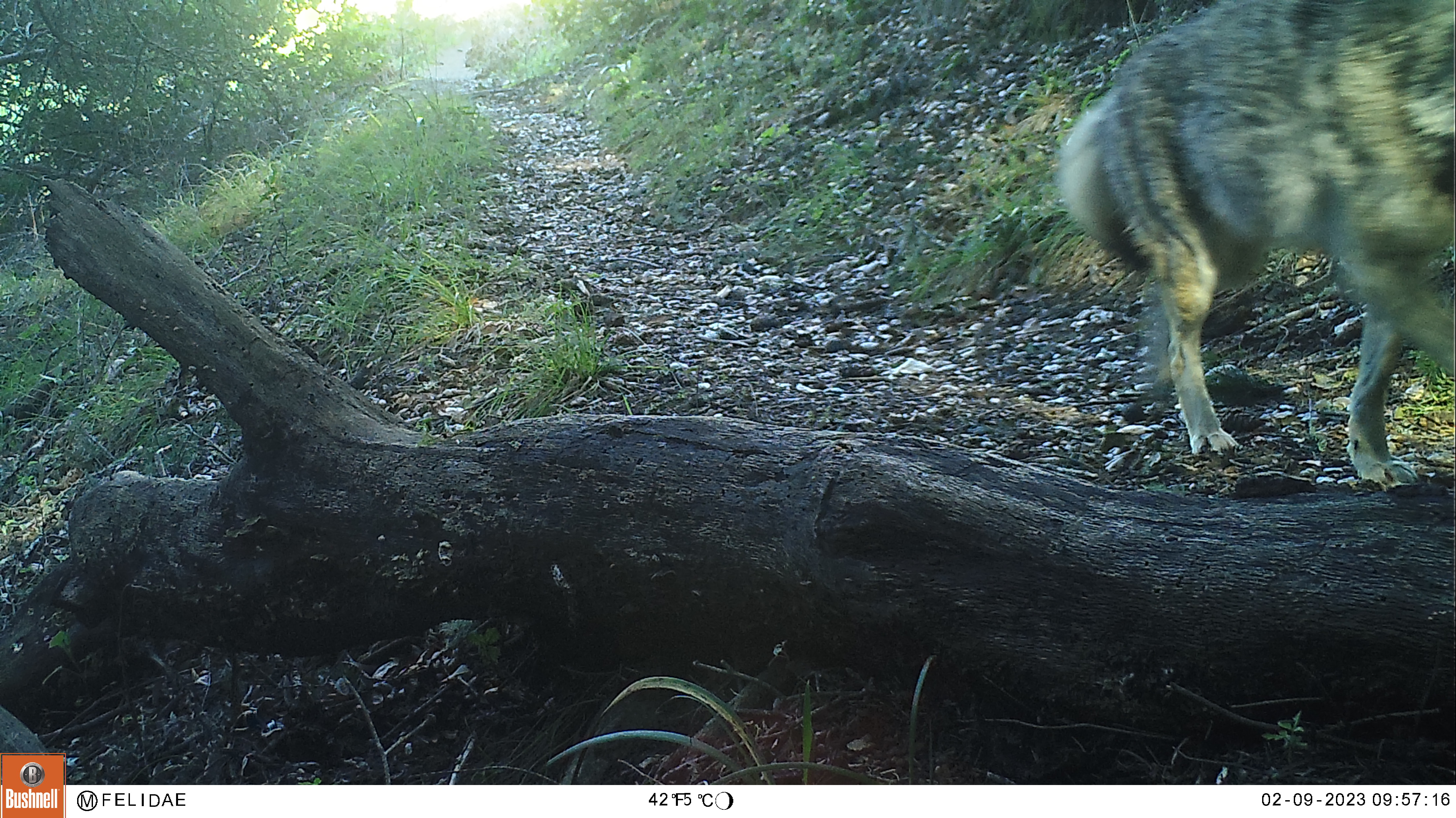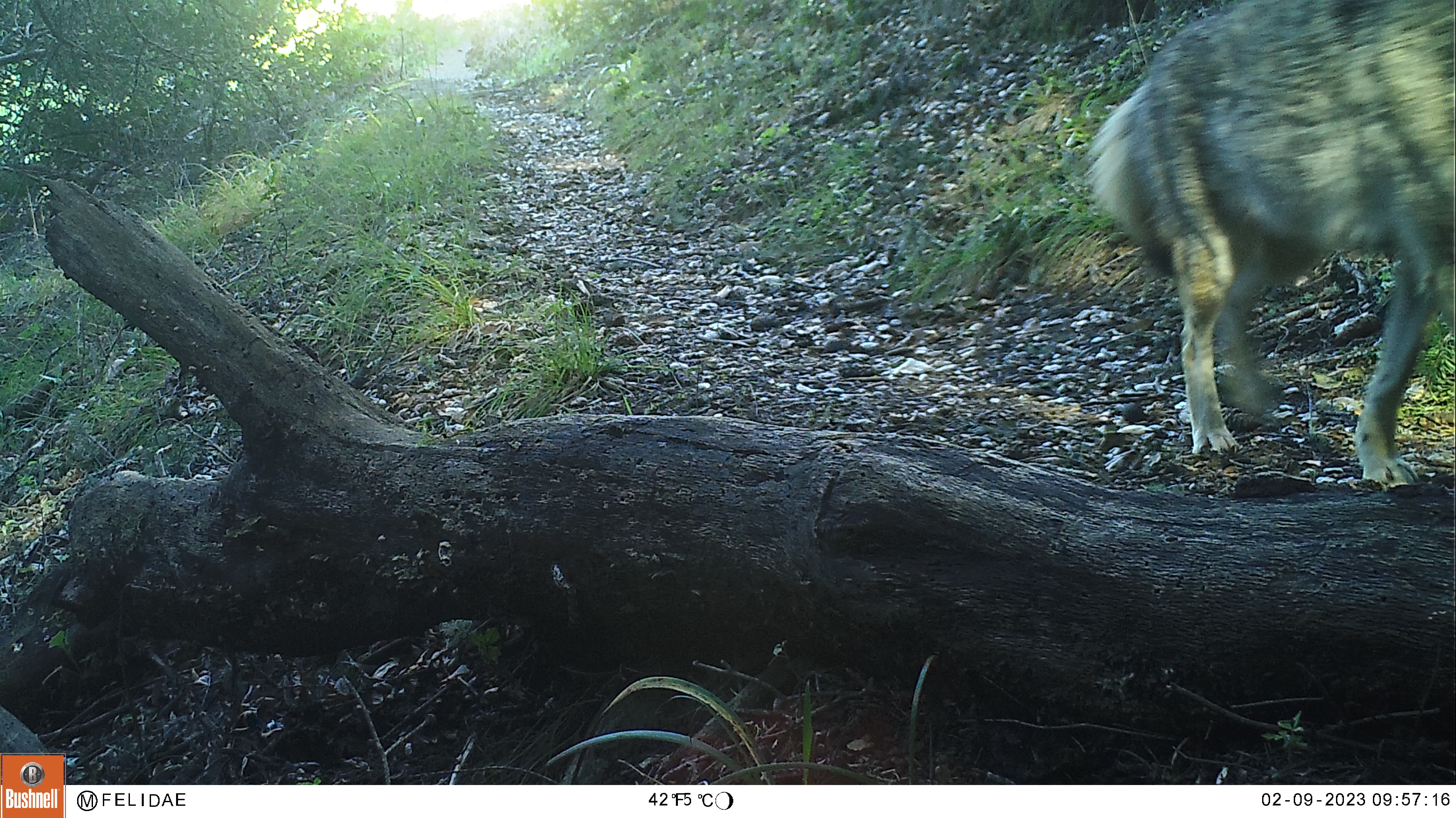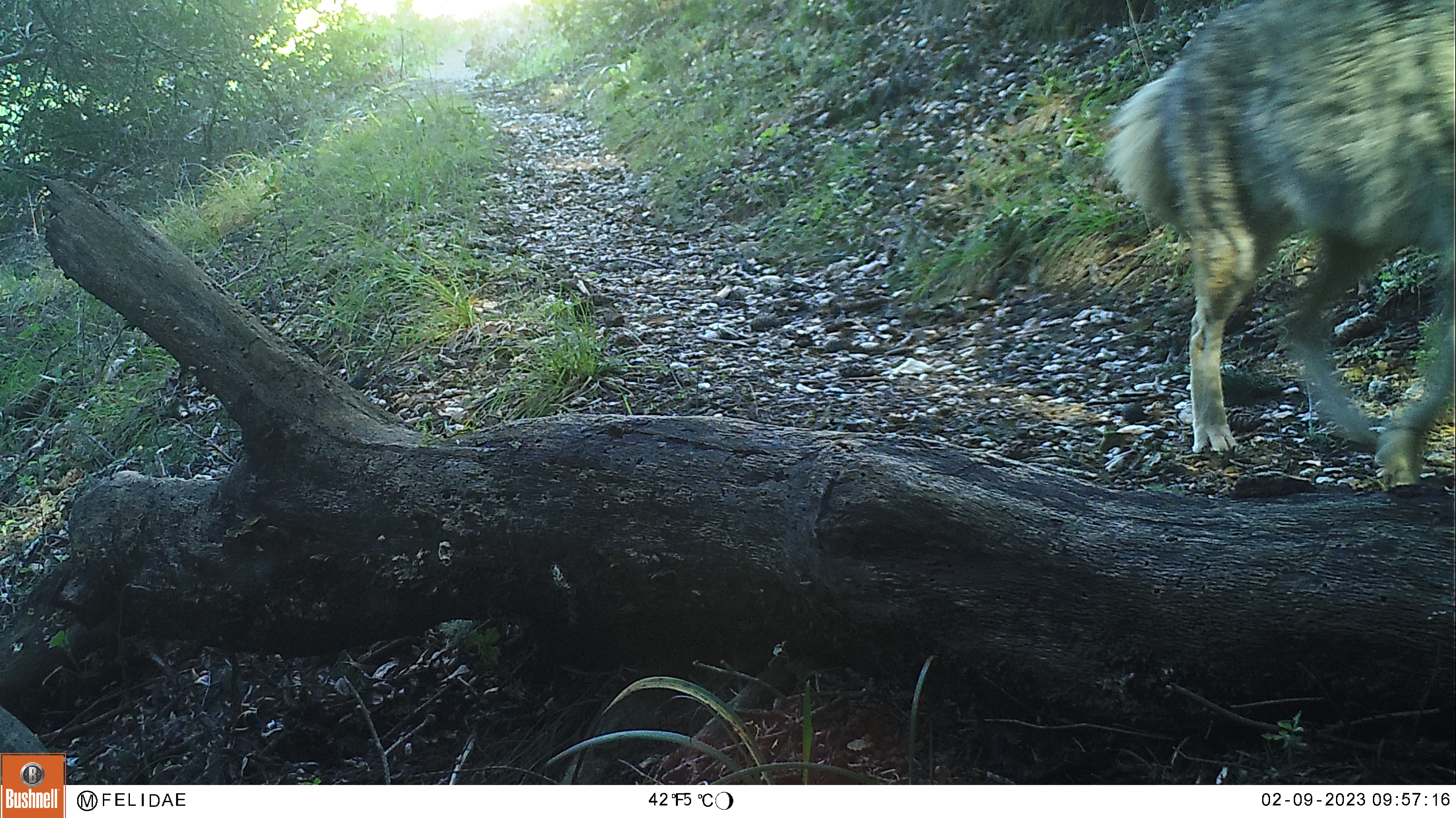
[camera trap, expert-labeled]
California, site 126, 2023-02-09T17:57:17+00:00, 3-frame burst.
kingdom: Animalia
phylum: Chordata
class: Mammalia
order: Carnivora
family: Canidae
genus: Canis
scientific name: Canis latrans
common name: coyote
Coyote (Canis latrans).